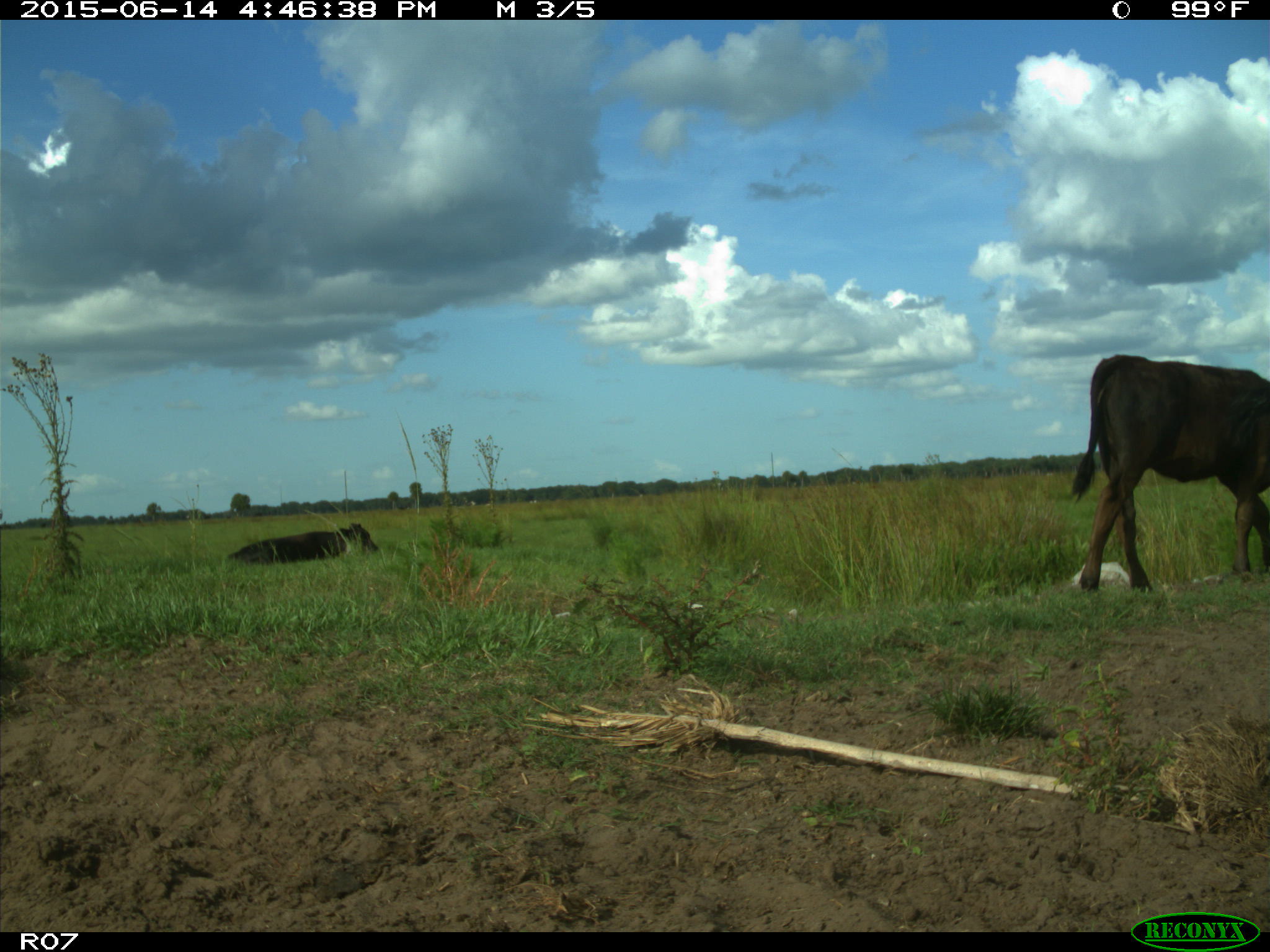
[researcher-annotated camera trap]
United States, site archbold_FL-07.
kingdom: Animalia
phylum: Chordata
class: Mammalia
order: Artiodactyla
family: Bovidae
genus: Bos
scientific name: Bos taurus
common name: domestic cow